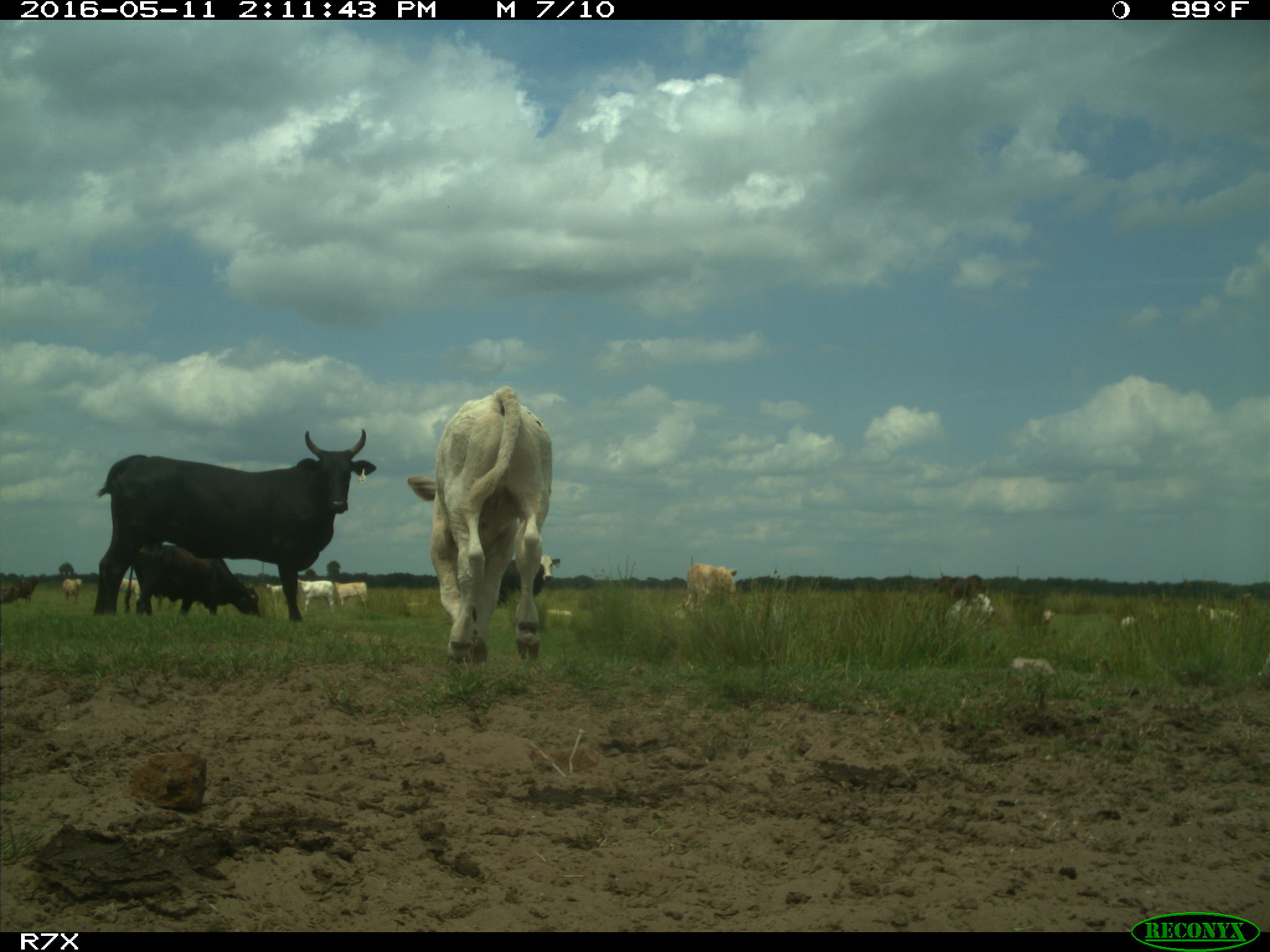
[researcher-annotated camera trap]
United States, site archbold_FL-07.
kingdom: Animalia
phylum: Chordata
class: Mammalia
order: Artiodactyla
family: Bovidae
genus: Bos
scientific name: Bos taurus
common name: domestic cow